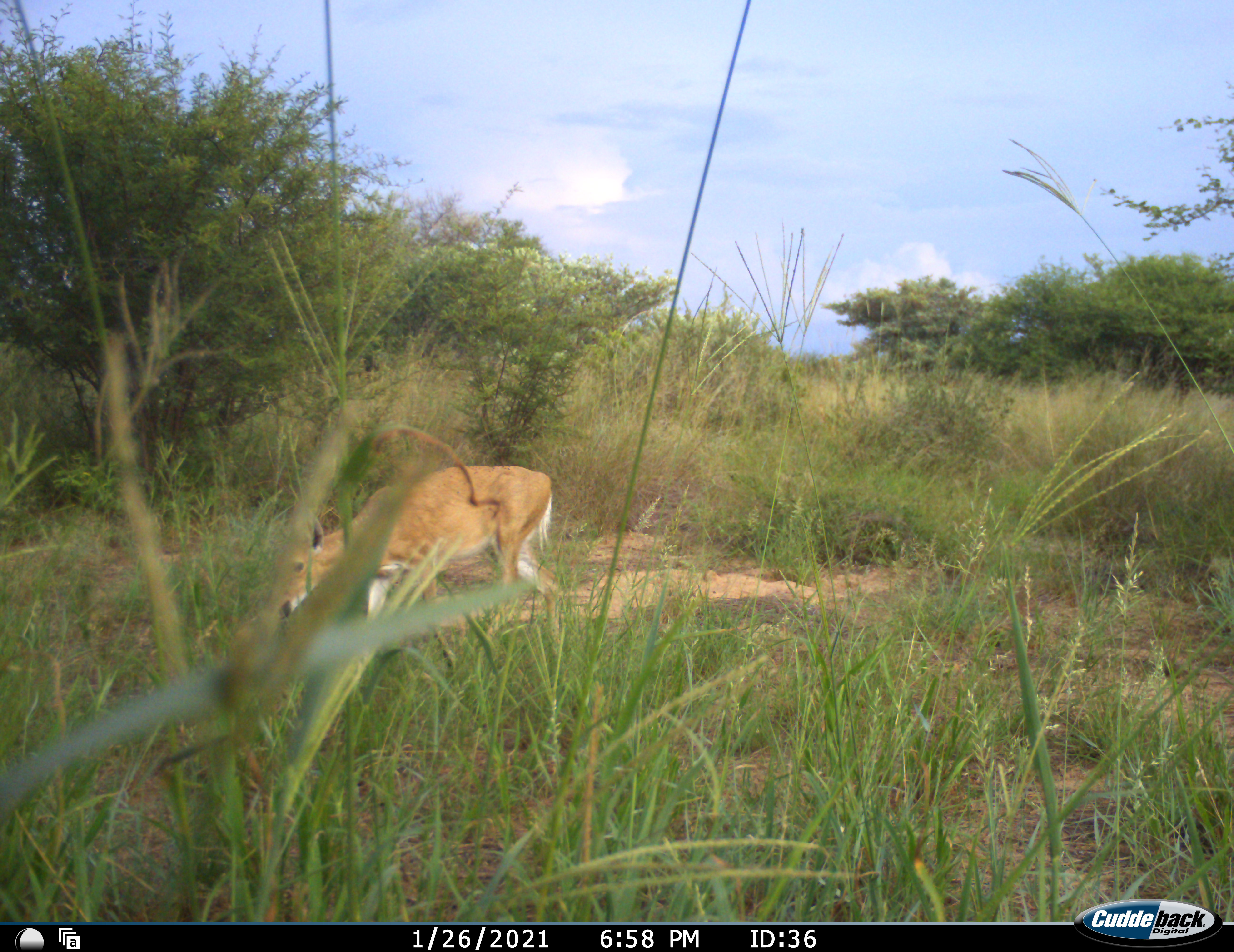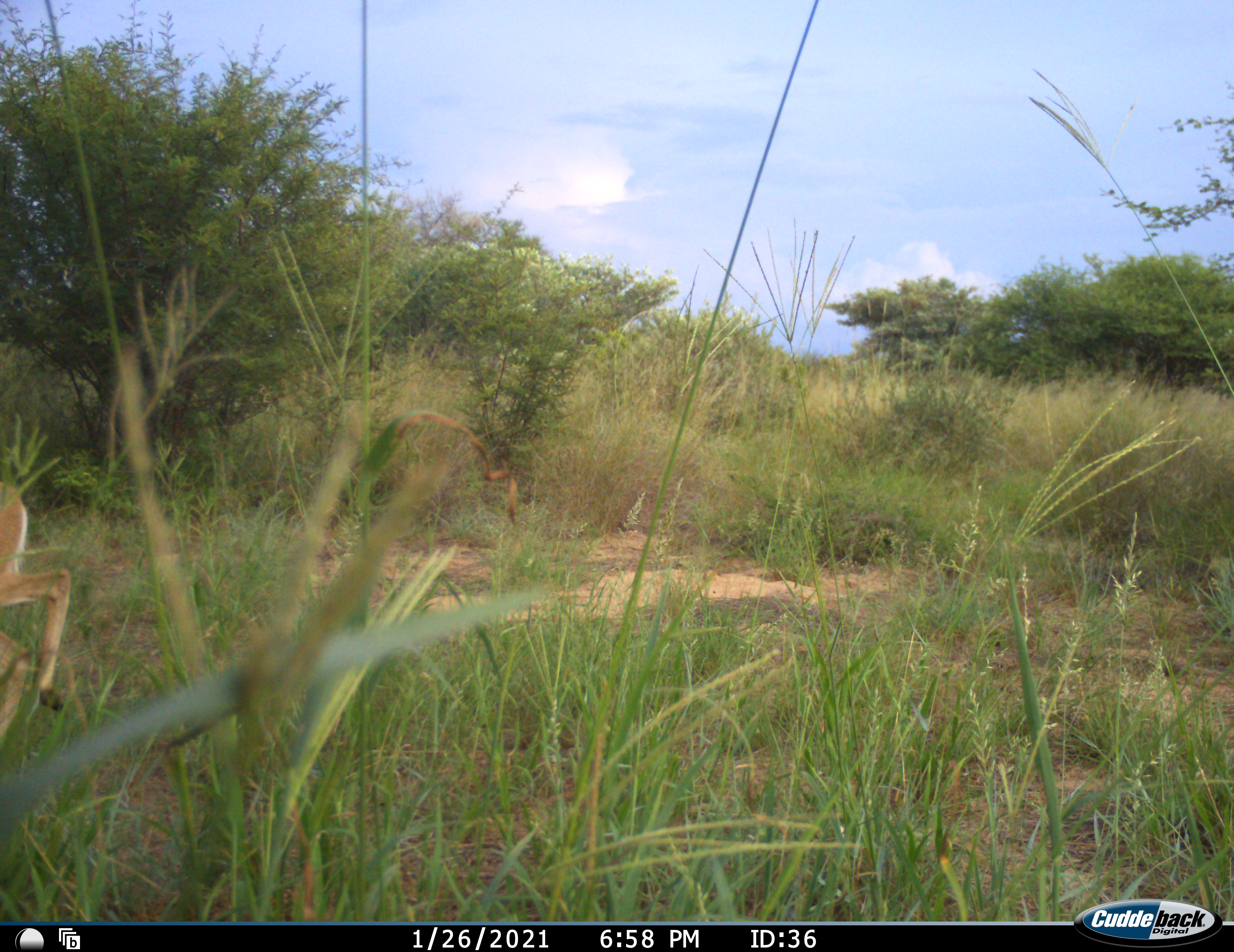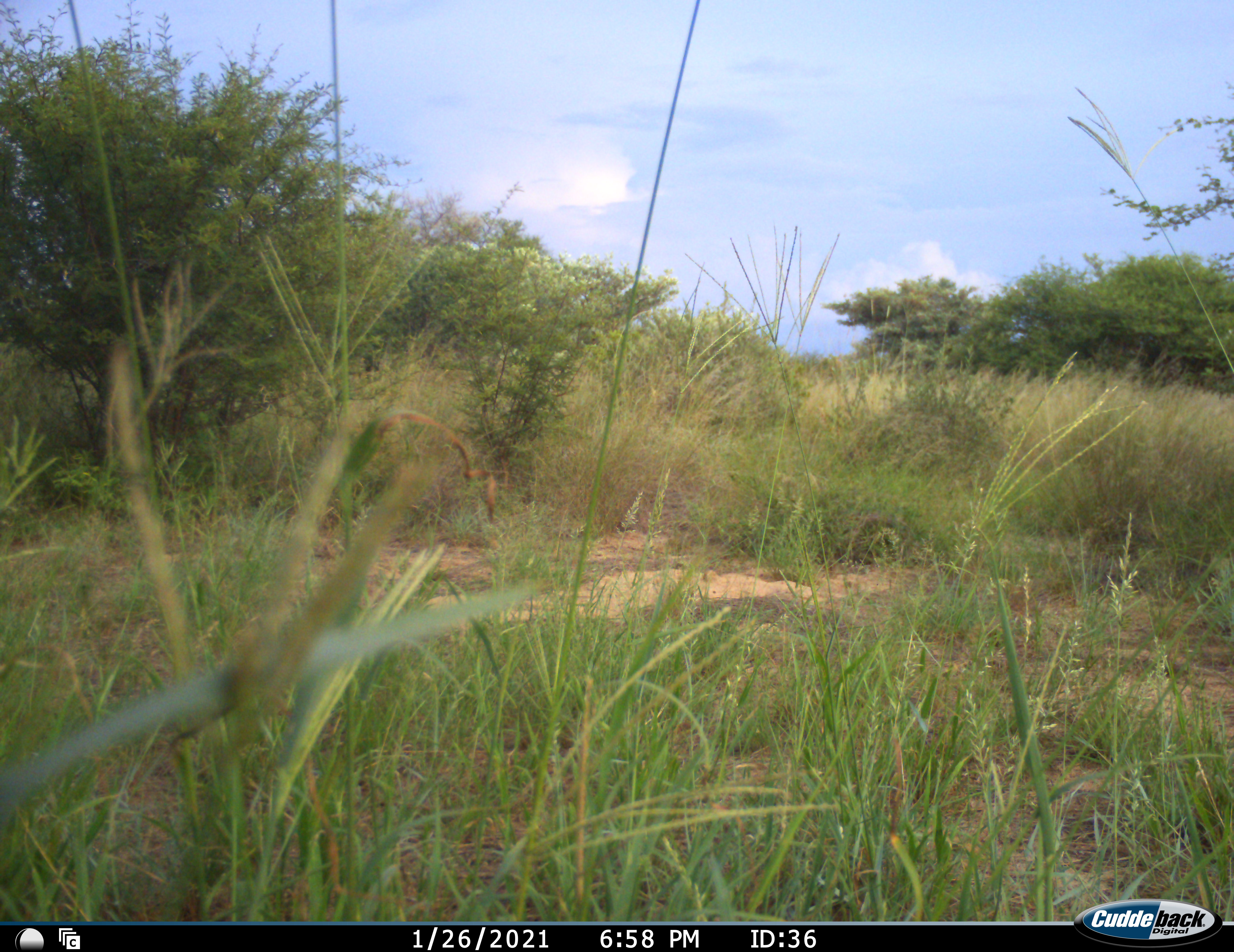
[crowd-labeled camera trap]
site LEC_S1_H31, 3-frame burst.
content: unidentified animal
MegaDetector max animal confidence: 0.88